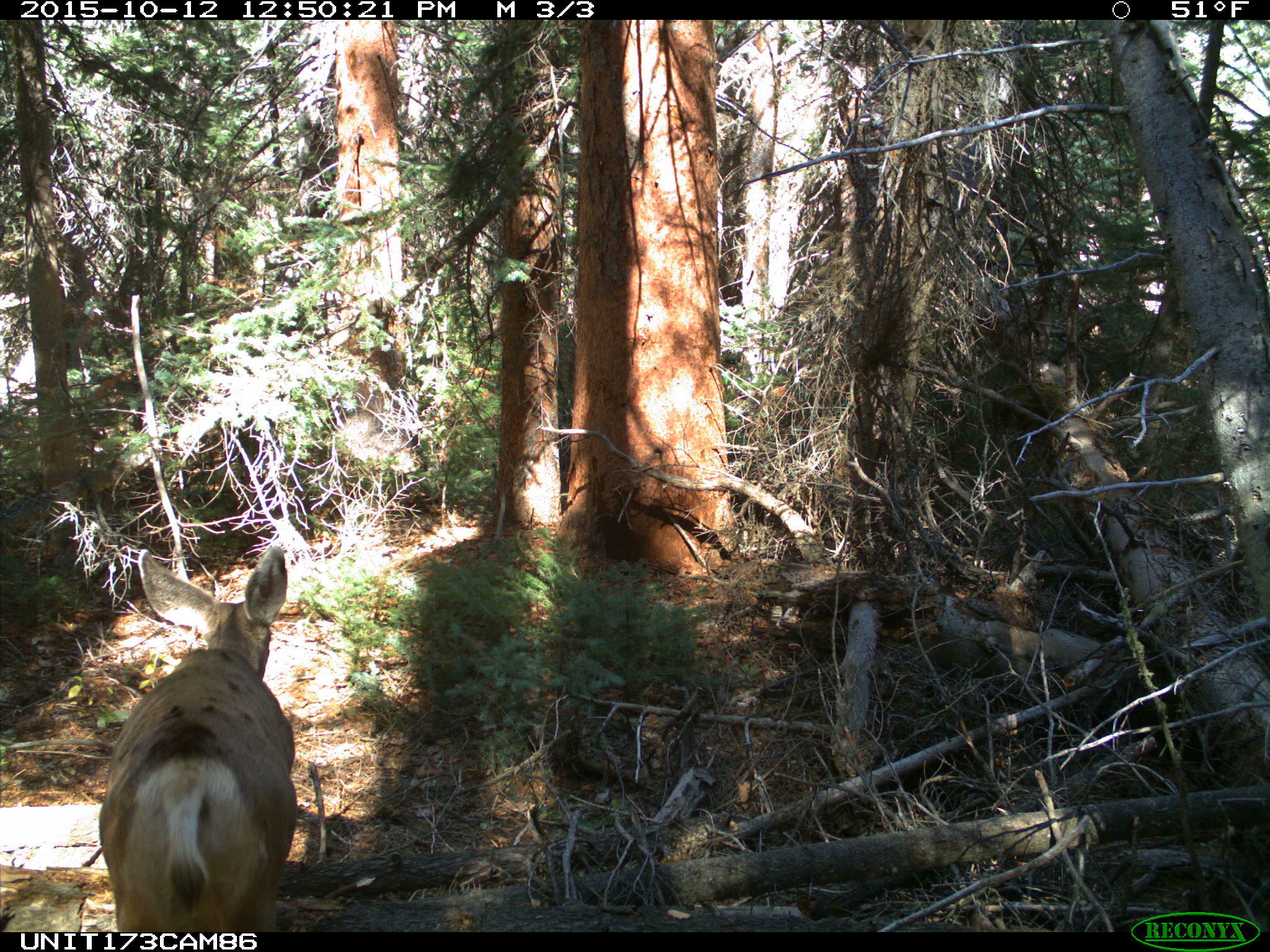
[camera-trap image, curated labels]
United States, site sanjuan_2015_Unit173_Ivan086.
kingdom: Animalia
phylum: Chordata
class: Mammalia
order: Artiodactyla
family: Cervidae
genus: Odocoileus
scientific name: Odocoileus hemionus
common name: mule deer